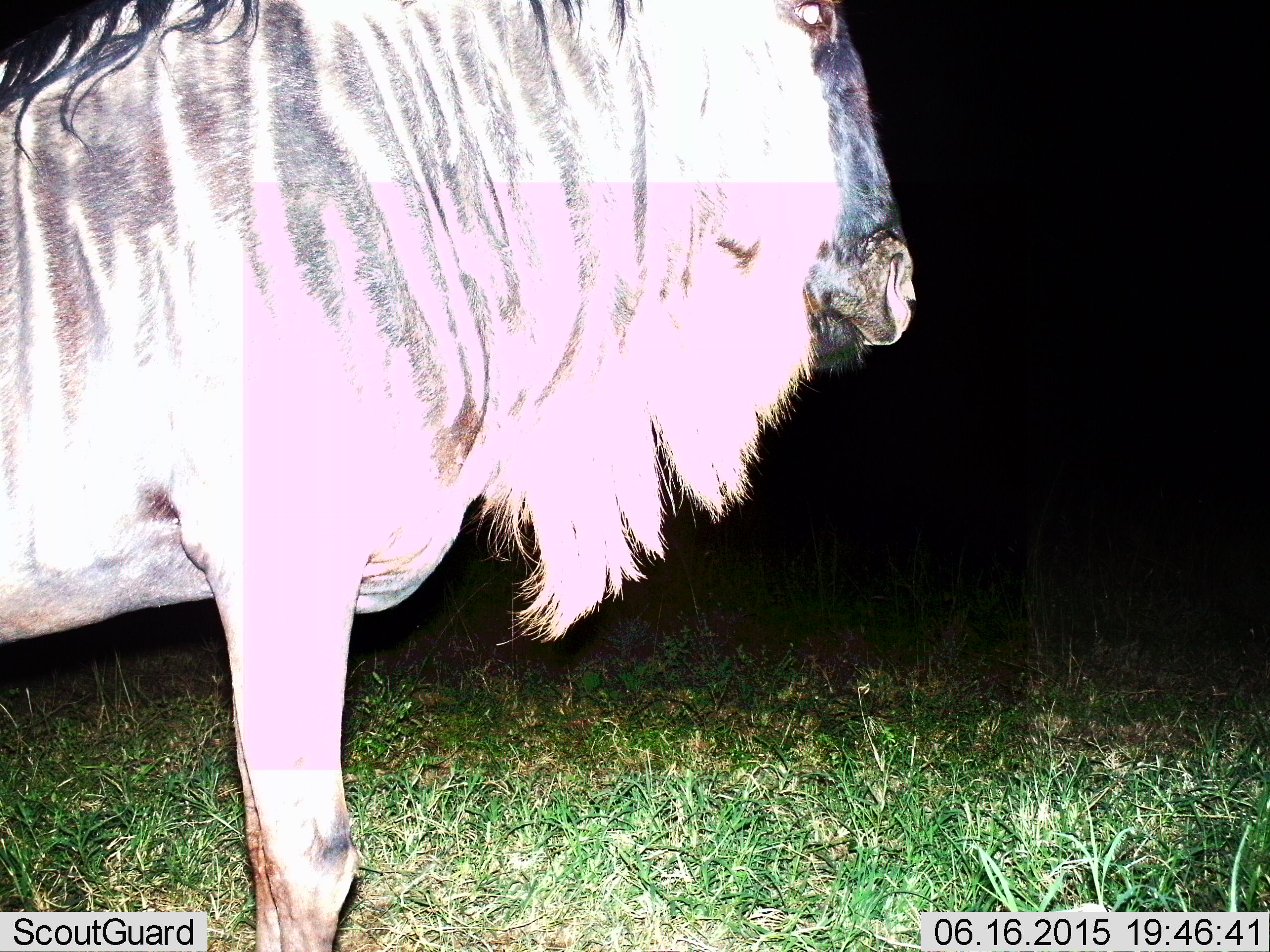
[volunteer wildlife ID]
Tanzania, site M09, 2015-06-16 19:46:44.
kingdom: Animalia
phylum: Chordata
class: Mammalia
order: Artiodactyla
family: Bovidae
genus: Connochaetes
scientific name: Connochaetes taurinus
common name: blue wildebeest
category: wildebeest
Wildebeest (blue wildebeest) (Connochaetes taurinus), count 1. Behavior (volunteer vote fractions): standing 100%, resting 0%, moving 0%, interacting 0%. Young present (vote fraction): 0%. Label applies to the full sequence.